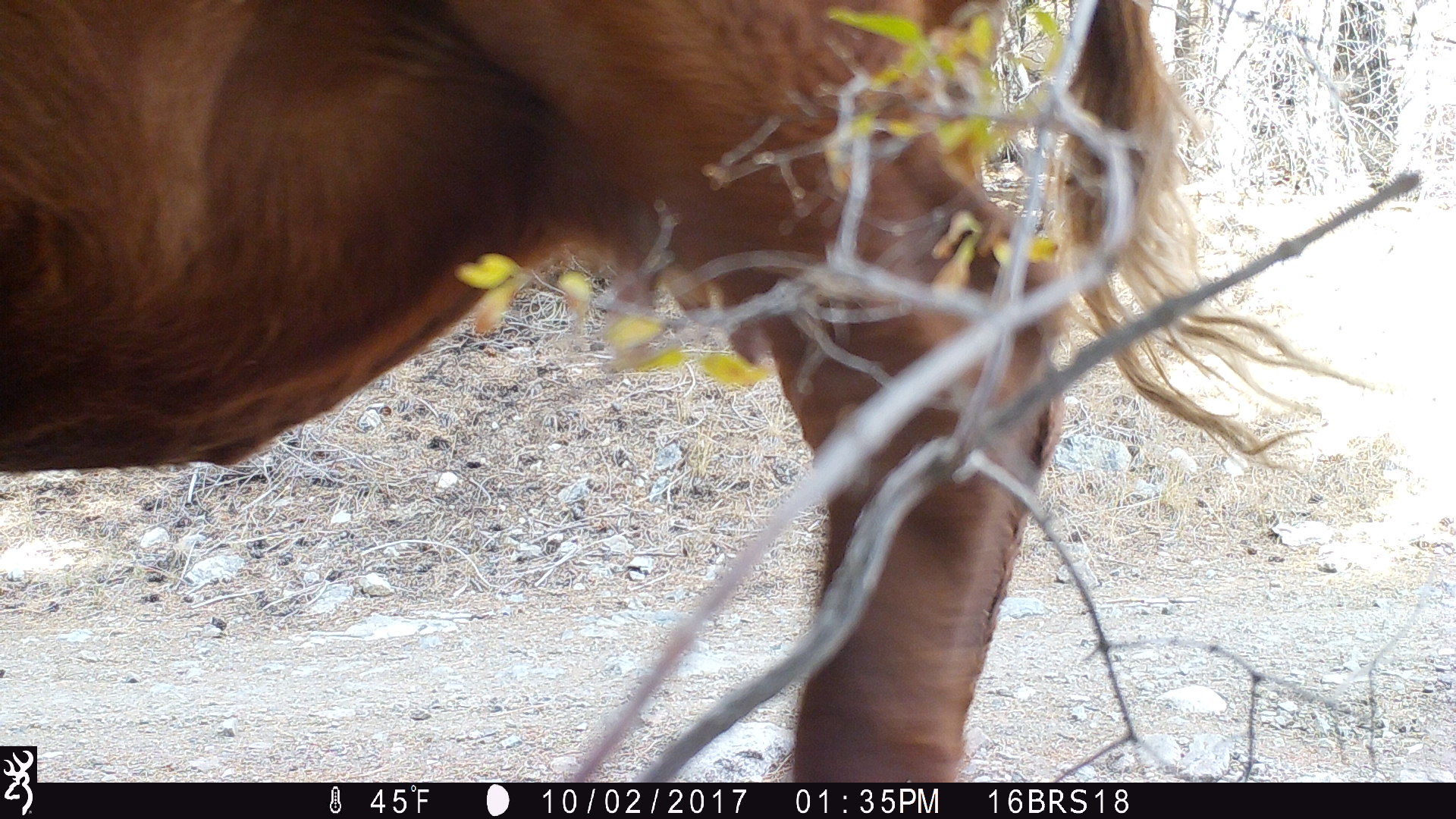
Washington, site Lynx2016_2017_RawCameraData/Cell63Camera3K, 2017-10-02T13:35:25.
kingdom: Animalia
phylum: Chordata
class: Mammalia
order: Artiodactyla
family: Bovidae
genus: Bos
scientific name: Bos taurus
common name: domestic cattle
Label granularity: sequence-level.